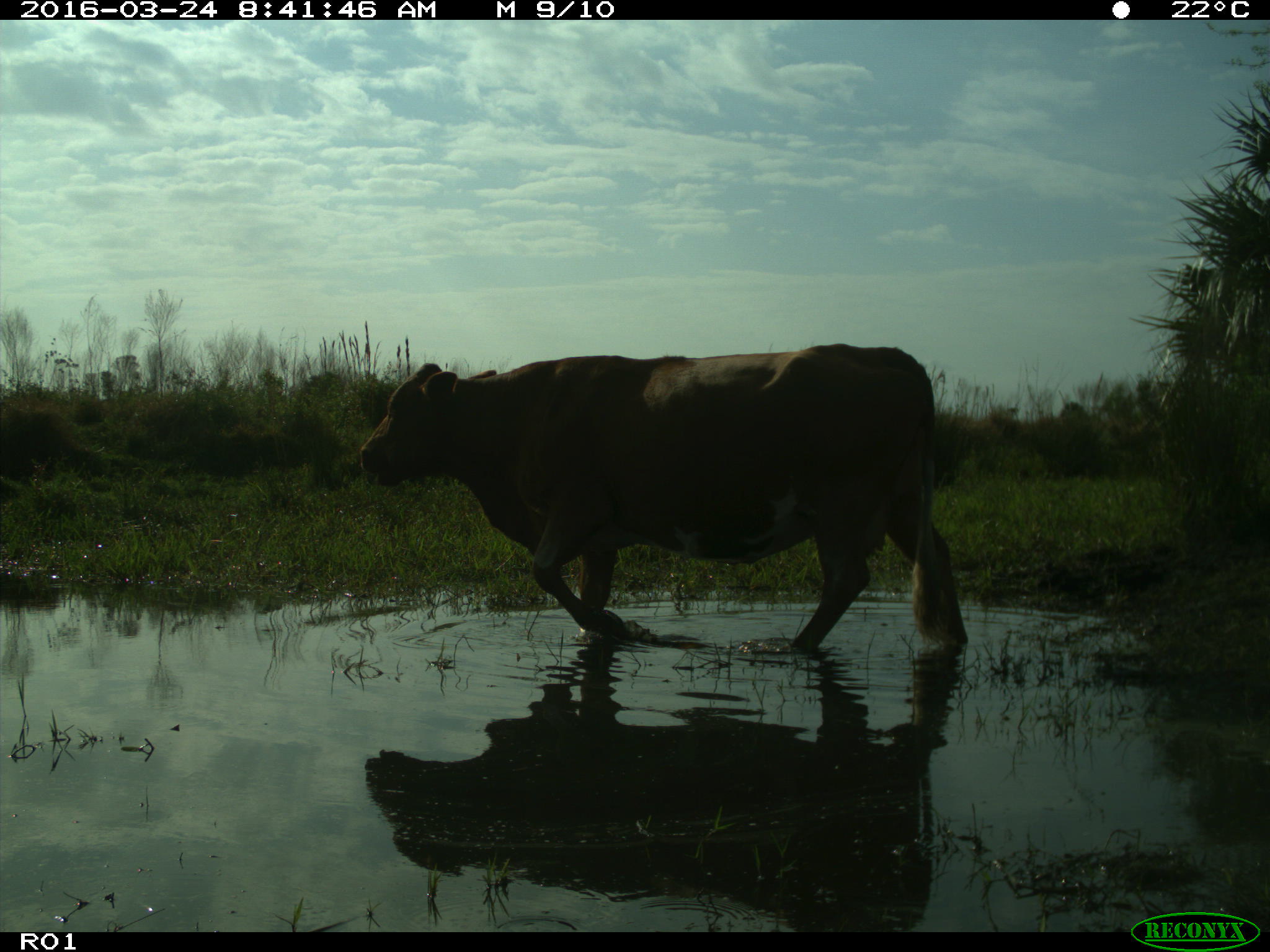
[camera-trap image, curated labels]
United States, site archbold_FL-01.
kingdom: Animalia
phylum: Chordata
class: Mammalia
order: Artiodactyla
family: Bovidae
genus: Bos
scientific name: Bos taurus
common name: domestic cow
Bos taurus (domestic cow).